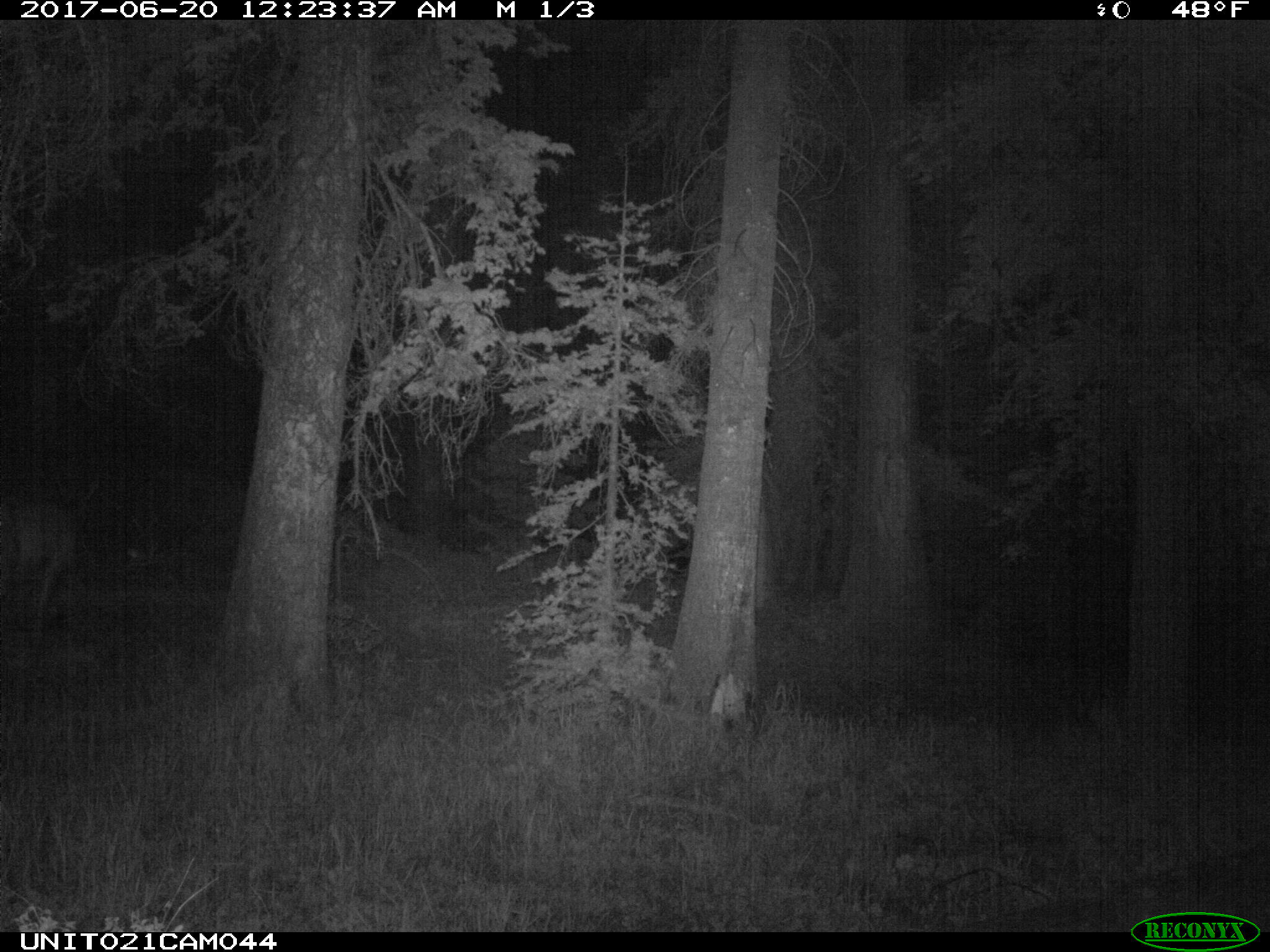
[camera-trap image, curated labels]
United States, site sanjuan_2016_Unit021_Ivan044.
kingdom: Animalia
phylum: Chordata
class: Mammalia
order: Artiodactyla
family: Cervidae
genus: Cervus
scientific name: Cervus elaphus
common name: red deer